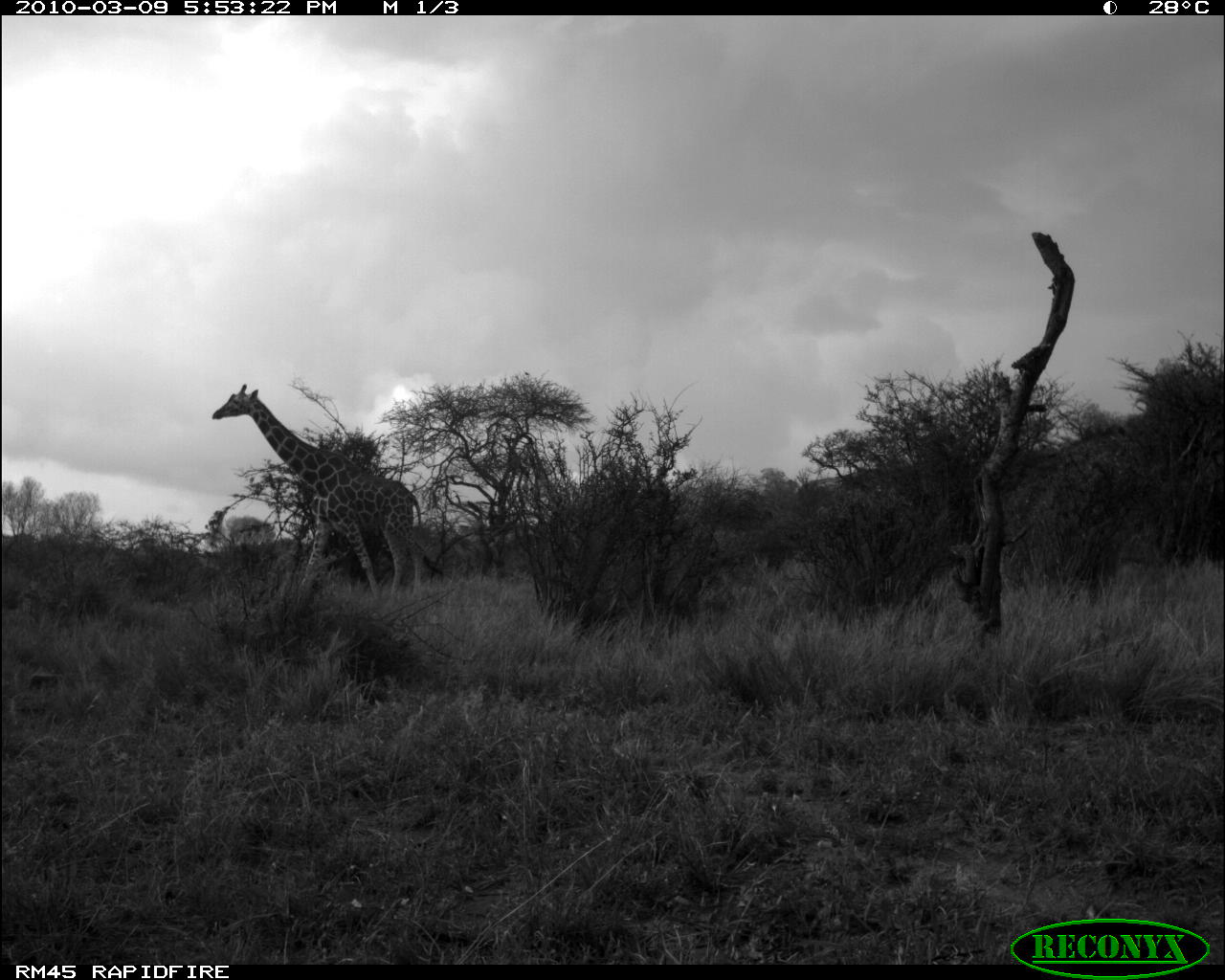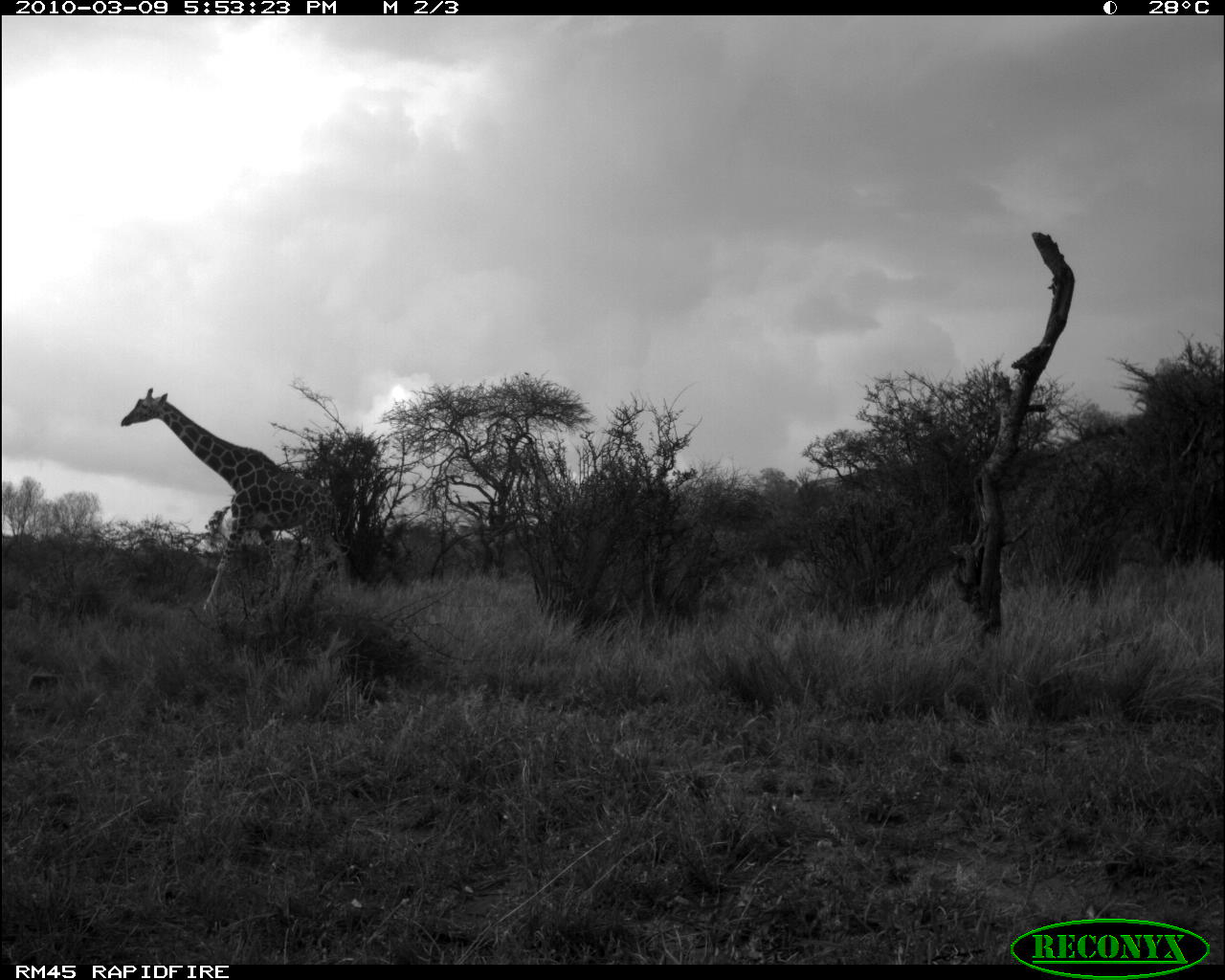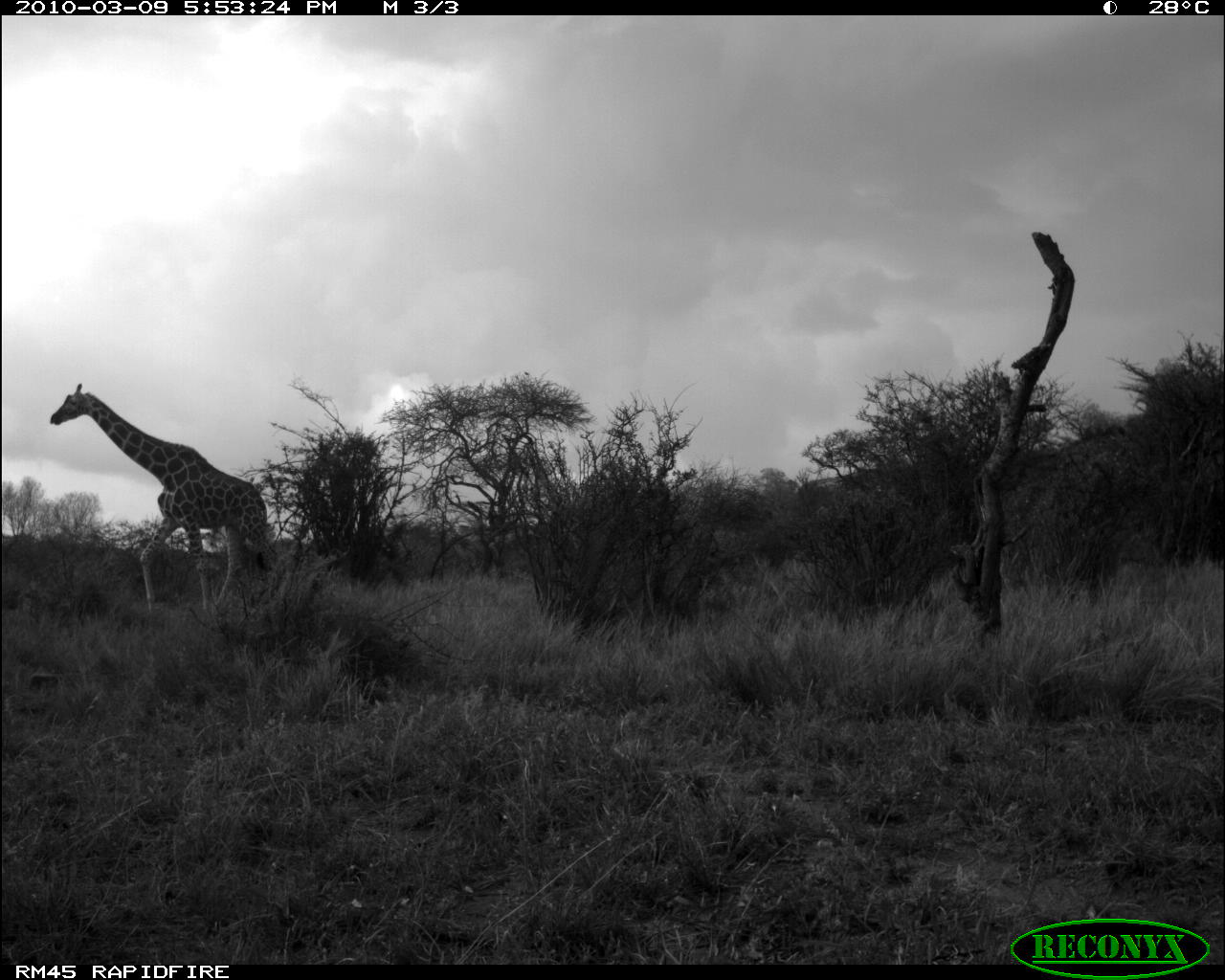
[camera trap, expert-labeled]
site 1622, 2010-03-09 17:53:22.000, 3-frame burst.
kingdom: Animalia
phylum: Chordata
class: Mammalia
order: Artiodactyla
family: Giraffidae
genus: Giraffa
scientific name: Giraffa camelopardalis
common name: giraffe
Giraffa camelopardalis (giraffe), count 1.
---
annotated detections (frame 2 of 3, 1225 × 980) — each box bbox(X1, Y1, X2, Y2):
giraffa camelopardalis: bbox(115, 386, 350, 614)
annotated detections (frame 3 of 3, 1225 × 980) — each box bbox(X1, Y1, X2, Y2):
giraffa camelopardalis: bbox(46, 380, 287, 612)